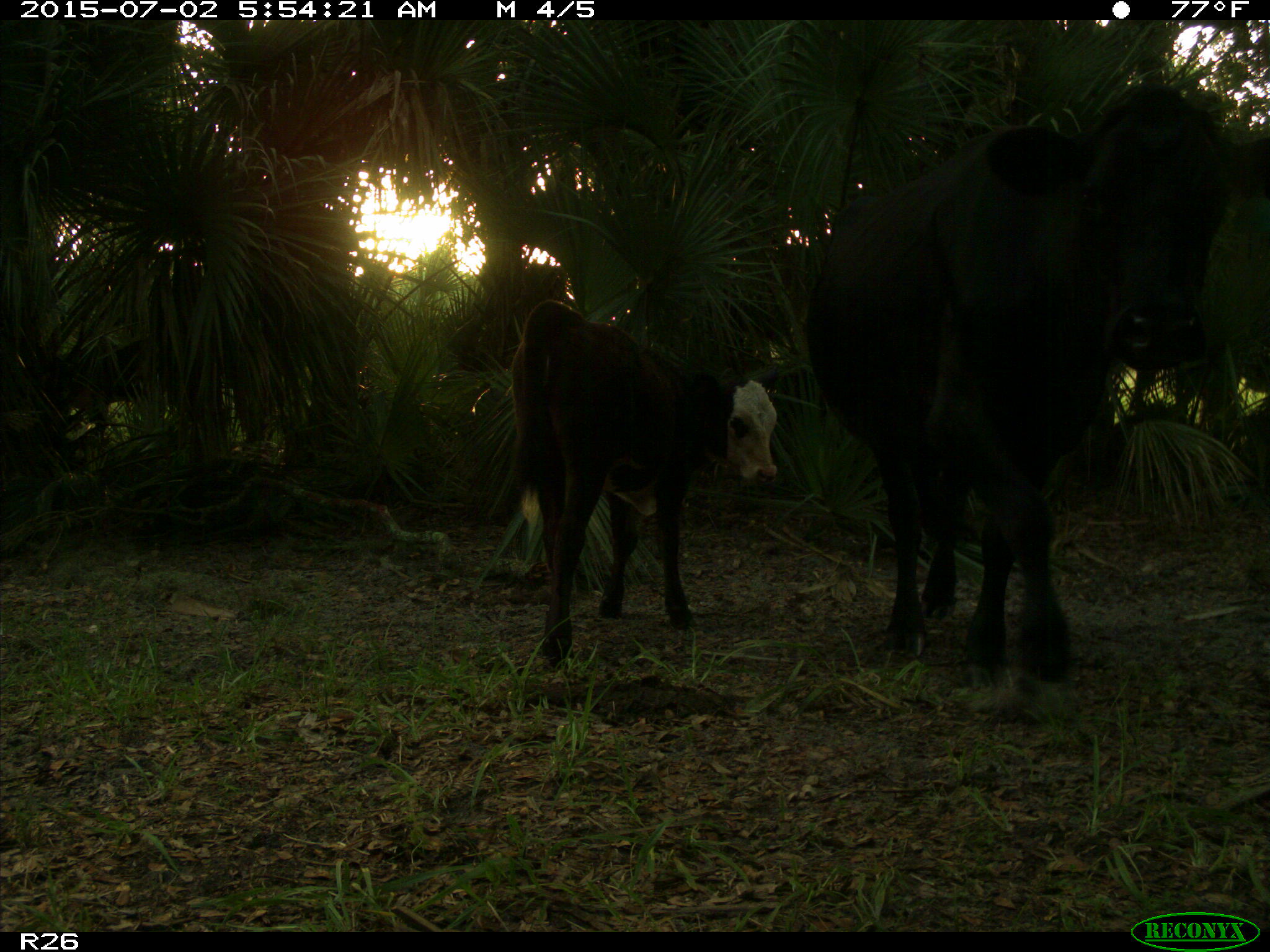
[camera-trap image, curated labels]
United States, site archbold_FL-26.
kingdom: Animalia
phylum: Chordata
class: Mammalia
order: Artiodactyla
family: Bovidae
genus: Bos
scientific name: Bos taurus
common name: domestic cow